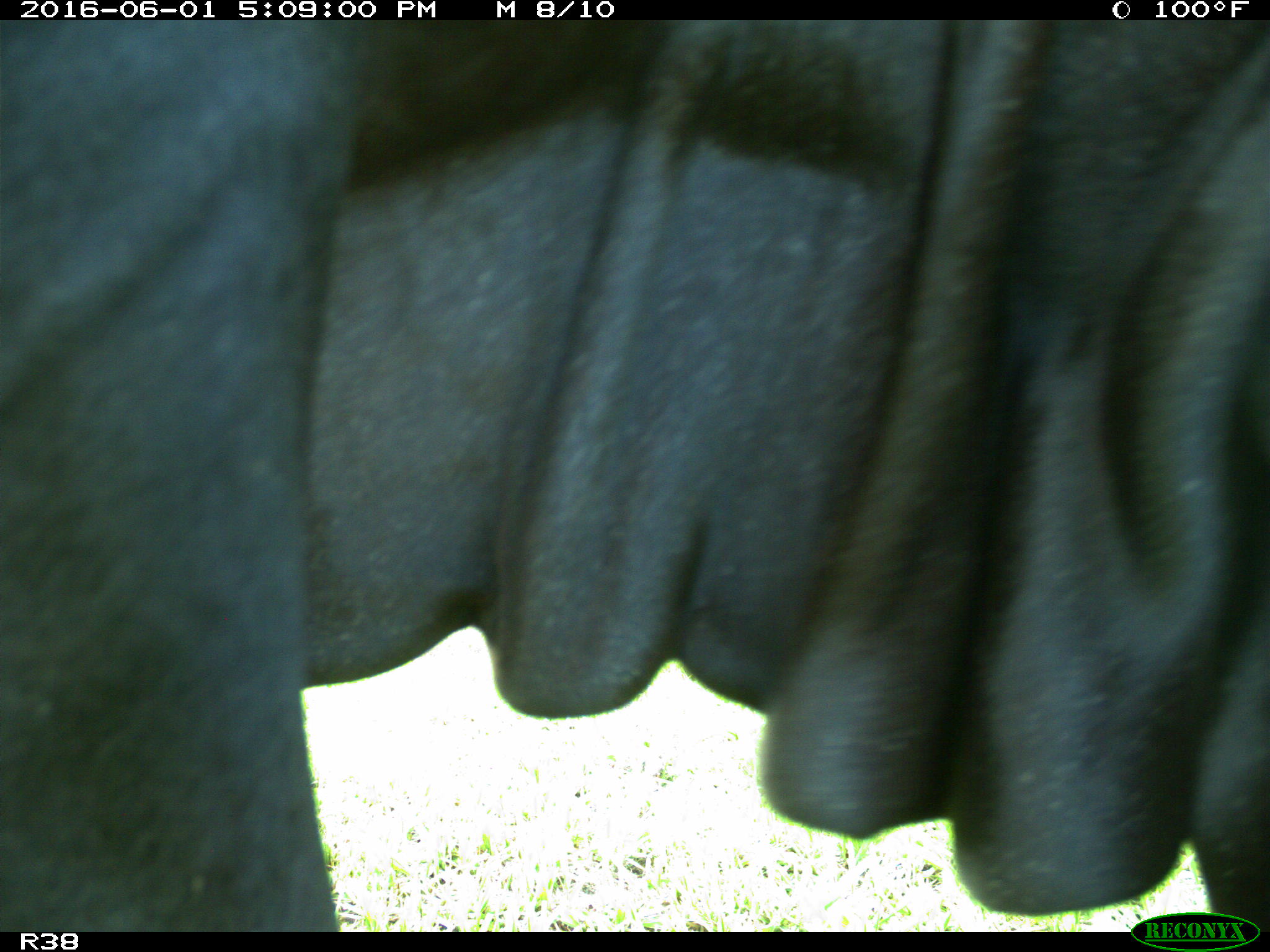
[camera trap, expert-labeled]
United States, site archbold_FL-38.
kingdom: Animalia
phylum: Chordata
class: Mammalia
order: Artiodactyla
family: Bovidae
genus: Bos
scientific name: Bos taurus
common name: domestic cow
Bos taurus (domestic cow).